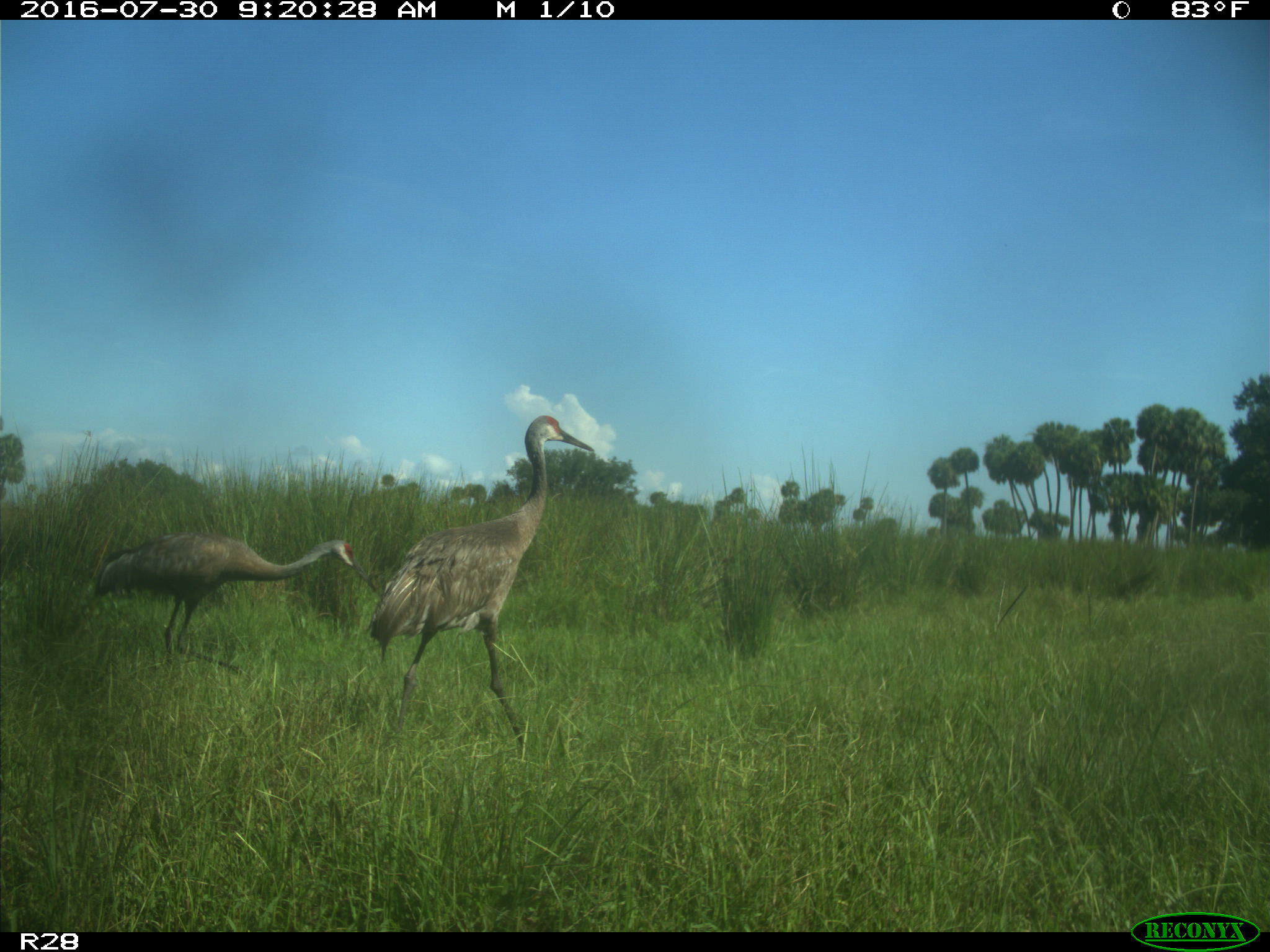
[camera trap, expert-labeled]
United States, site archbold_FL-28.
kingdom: Animalia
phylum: Chordata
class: Aves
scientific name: Aves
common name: birds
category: unidentified bird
Unidentified bird (birds) (Aves).